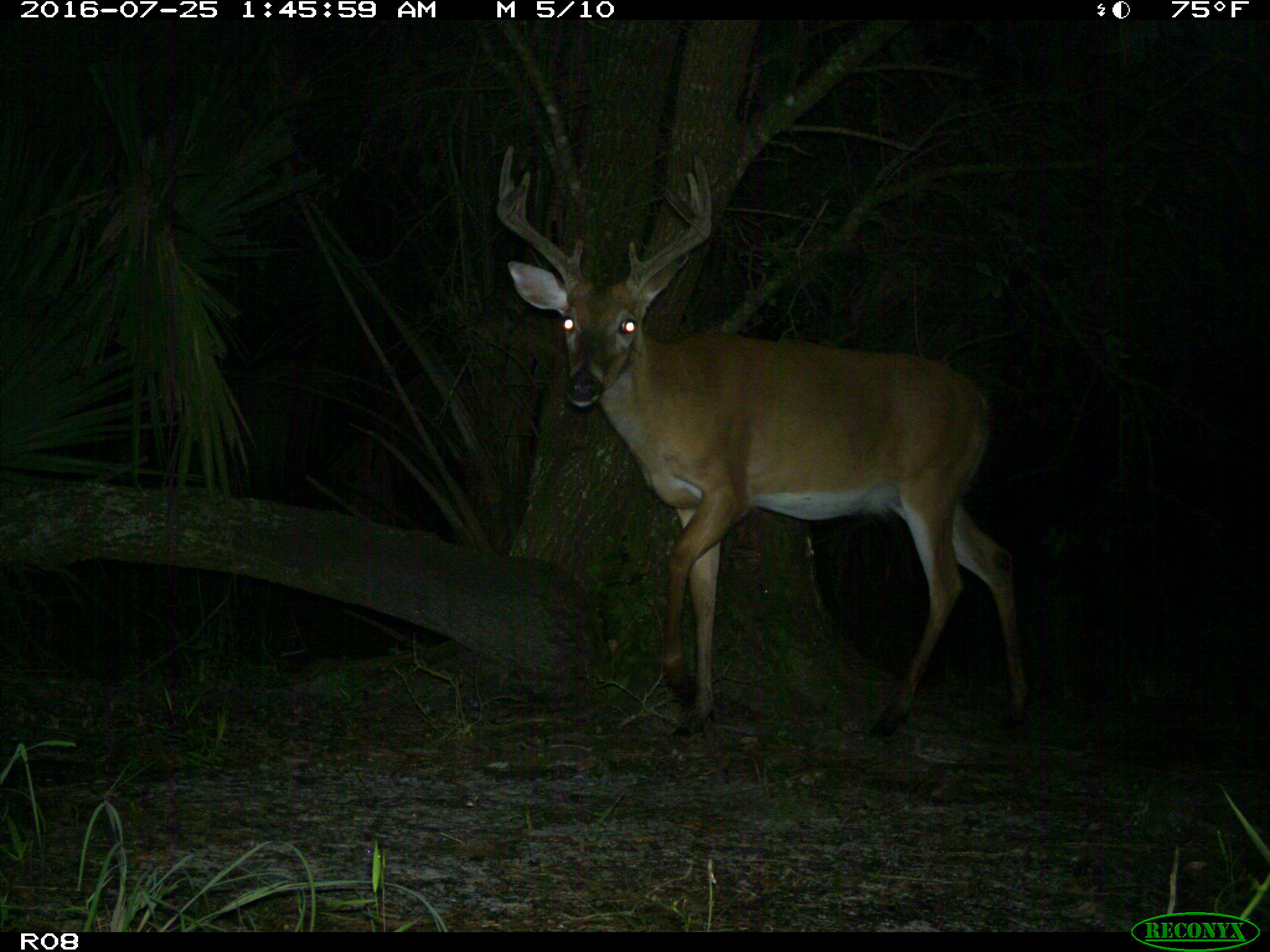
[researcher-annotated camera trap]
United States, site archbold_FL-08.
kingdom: Animalia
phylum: Chordata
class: Mammalia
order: Artiodactyla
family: Cervidae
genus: Odocoileus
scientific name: Odocoileus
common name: deer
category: unidentified deer